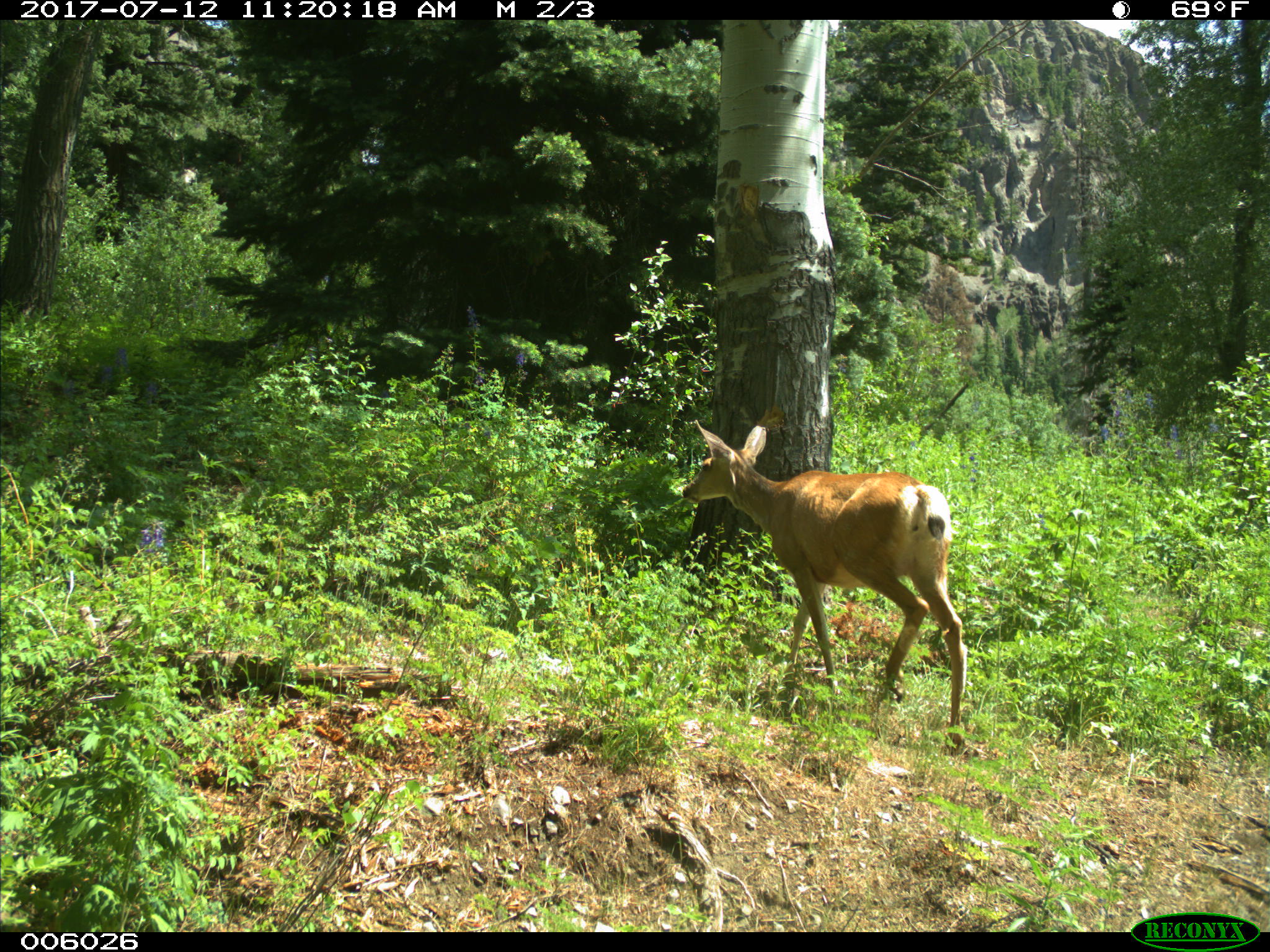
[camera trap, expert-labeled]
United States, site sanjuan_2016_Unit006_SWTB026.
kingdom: Animalia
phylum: Chordata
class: Mammalia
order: Artiodactyla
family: Cervidae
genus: Odocoileus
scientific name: Odocoileus hemionus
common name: mule deer